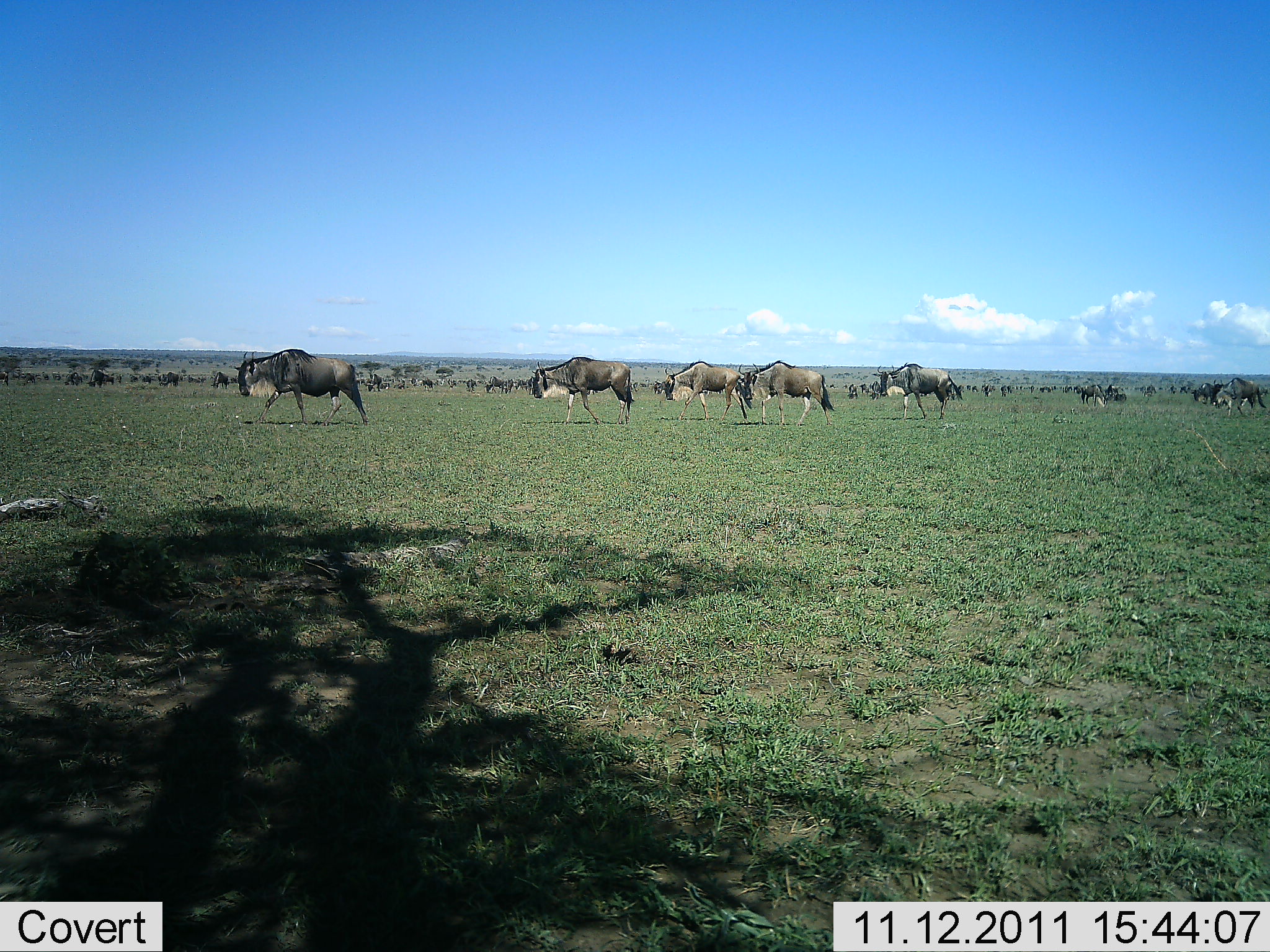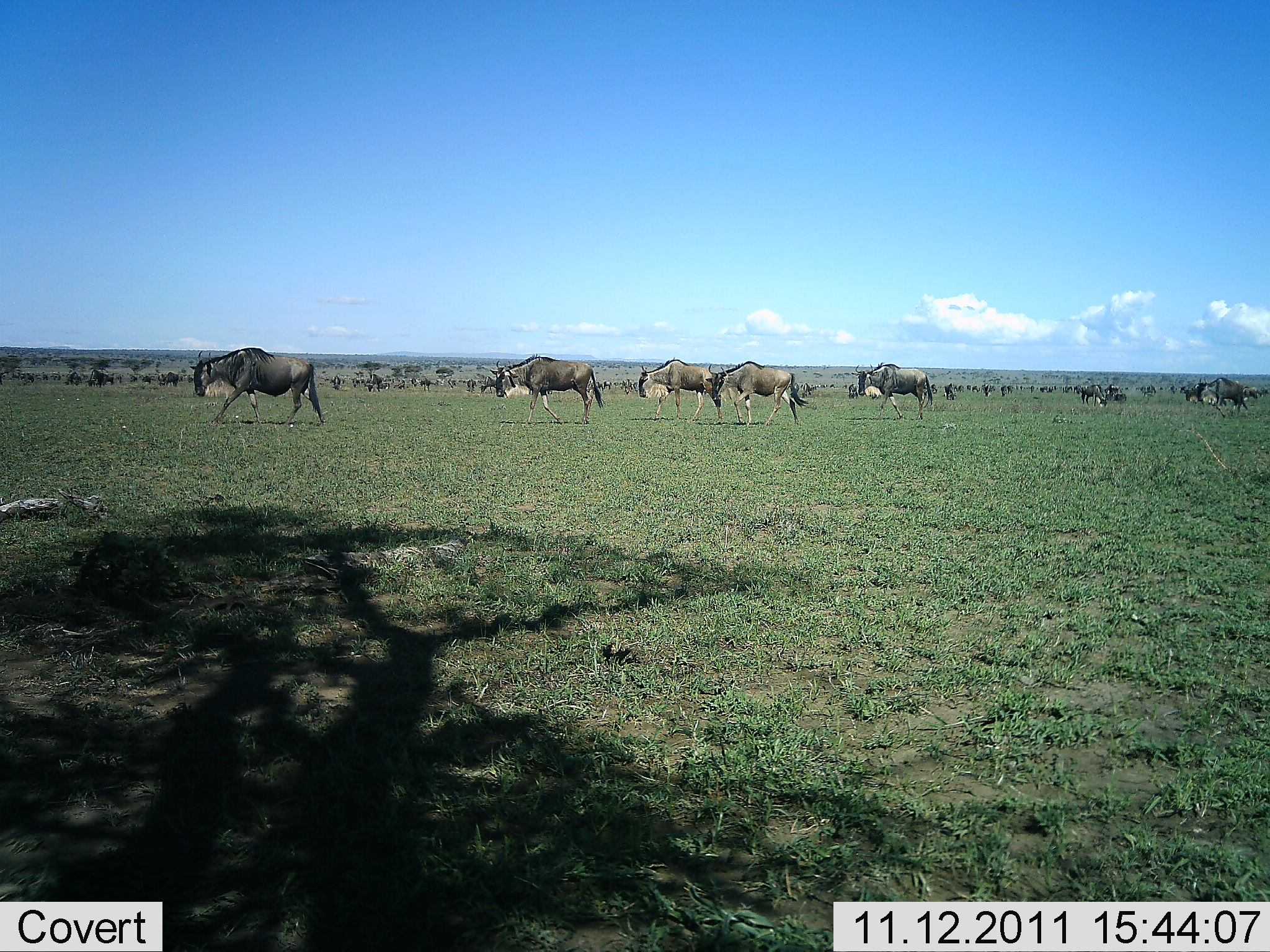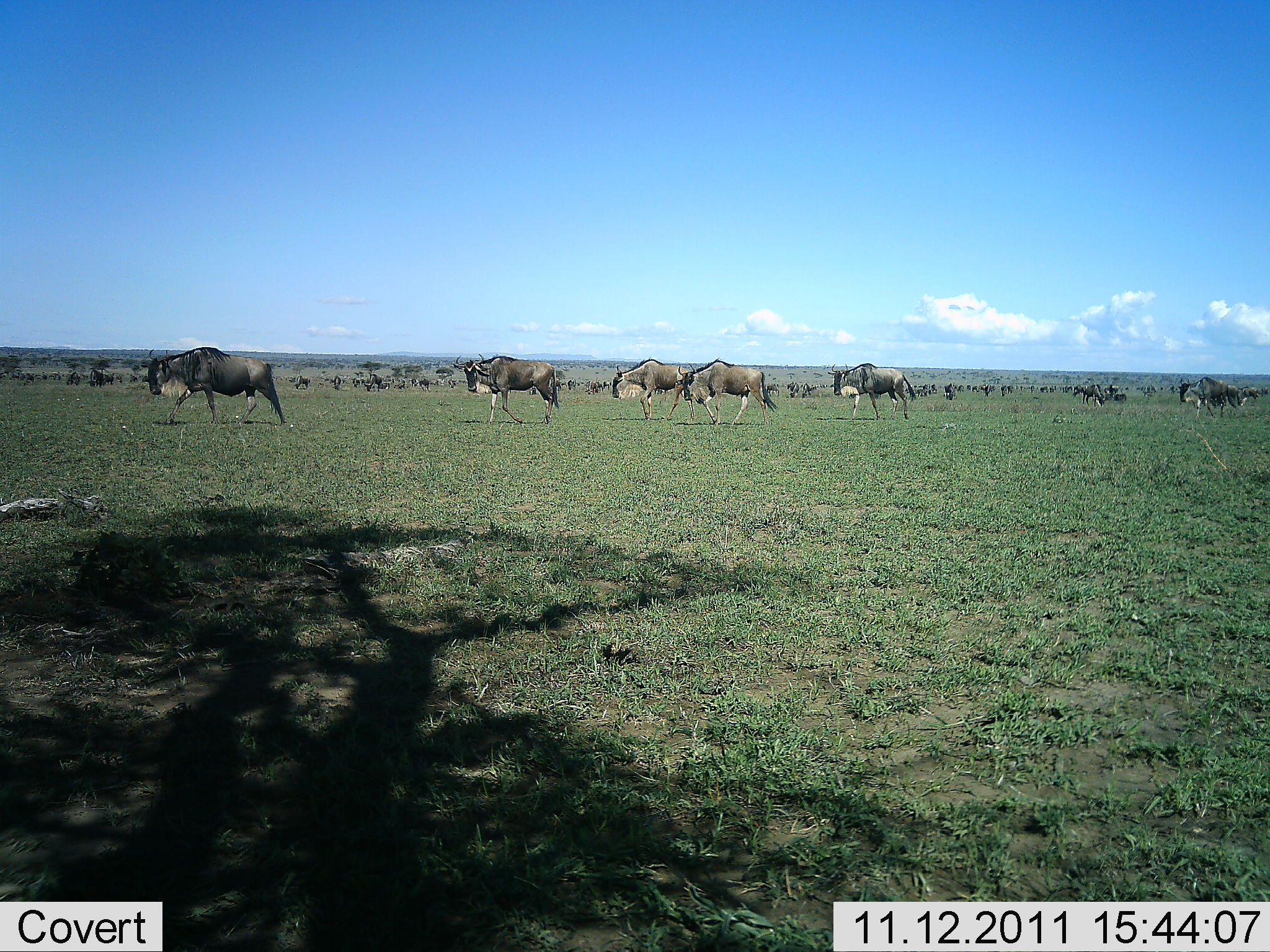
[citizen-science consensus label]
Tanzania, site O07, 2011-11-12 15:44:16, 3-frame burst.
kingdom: Animalia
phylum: Chordata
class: Mammalia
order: Artiodactyla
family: Bovidae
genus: Connochaetes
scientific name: Connochaetes taurinus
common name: blue wildebeest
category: wildebeest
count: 11-50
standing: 0%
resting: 0%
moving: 100%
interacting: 0%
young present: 0%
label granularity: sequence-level